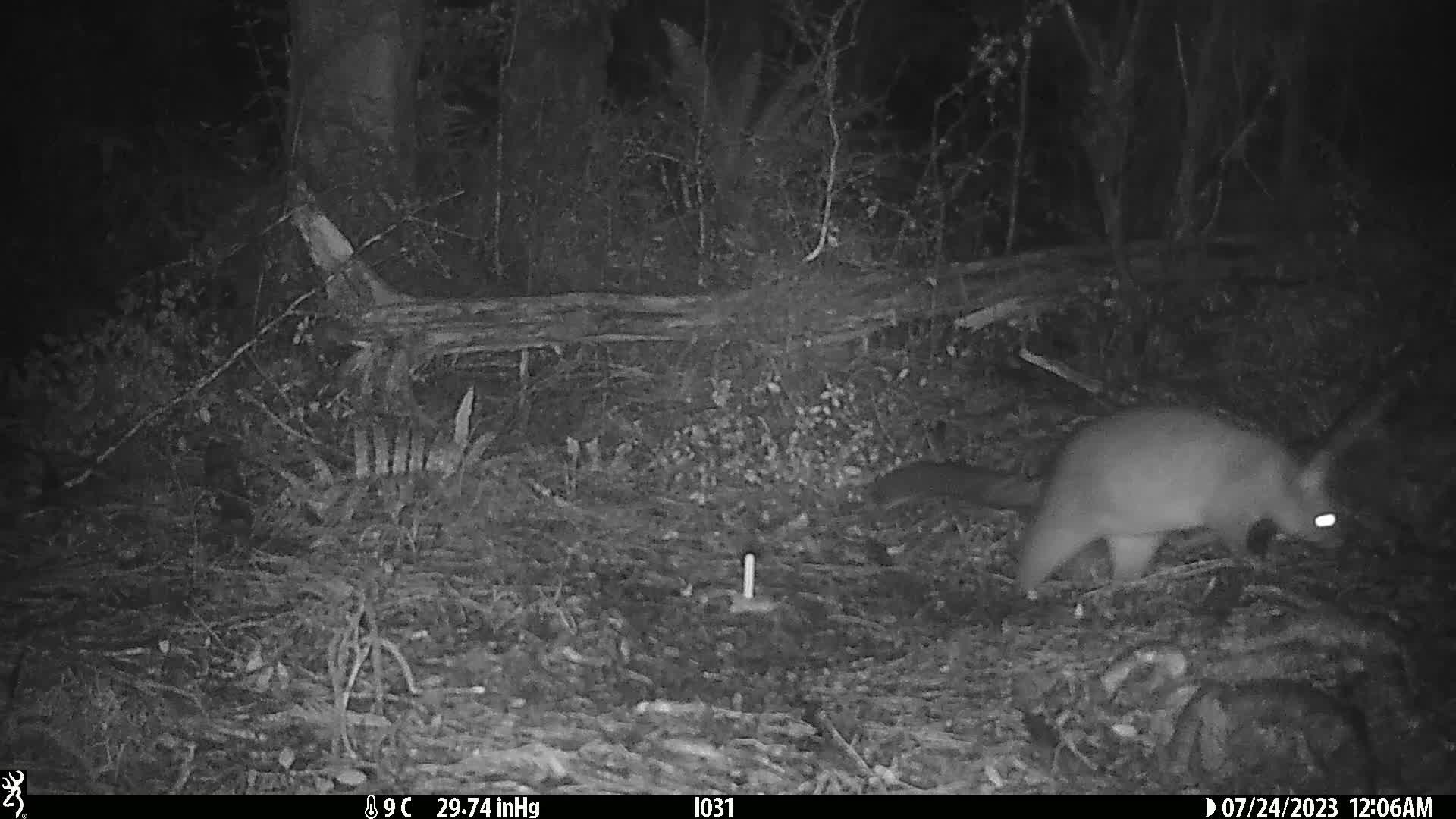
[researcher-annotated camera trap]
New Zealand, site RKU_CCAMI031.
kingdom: Animalia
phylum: Chordata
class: Mammalia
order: Diprotodontia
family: Phalangeridae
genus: Trichosurus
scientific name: Trichosurus vulpecula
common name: common brushtail possum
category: possum